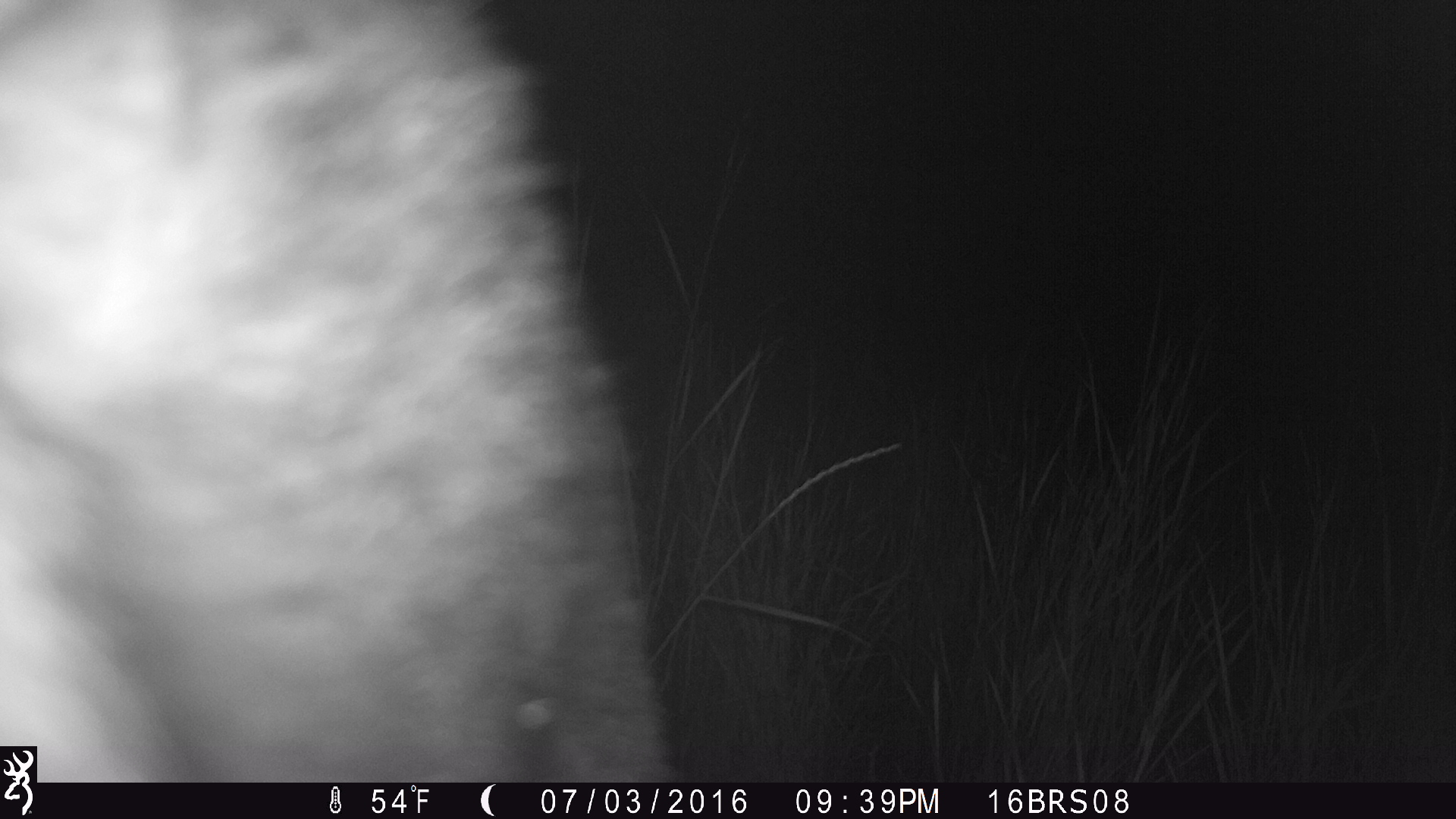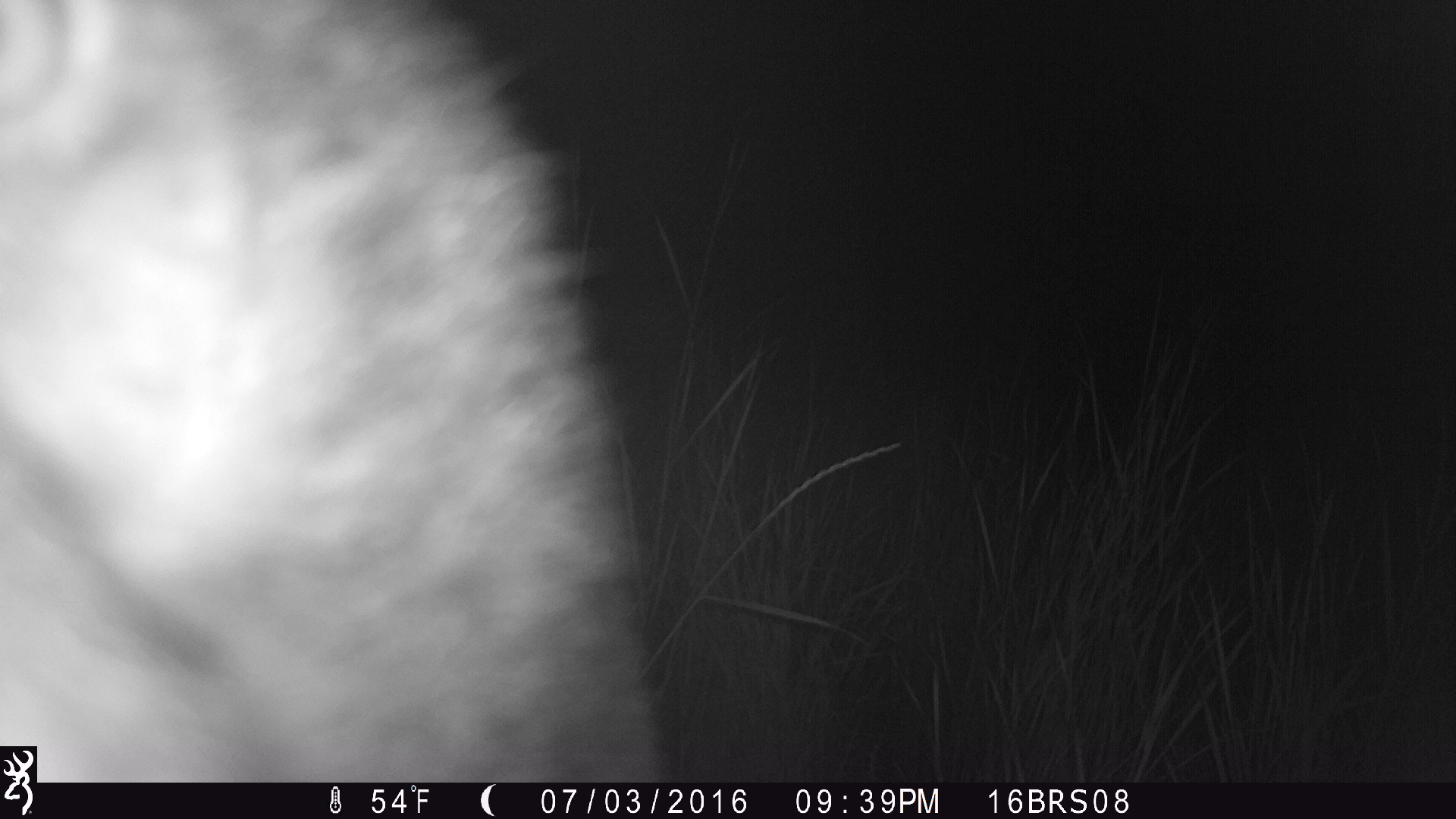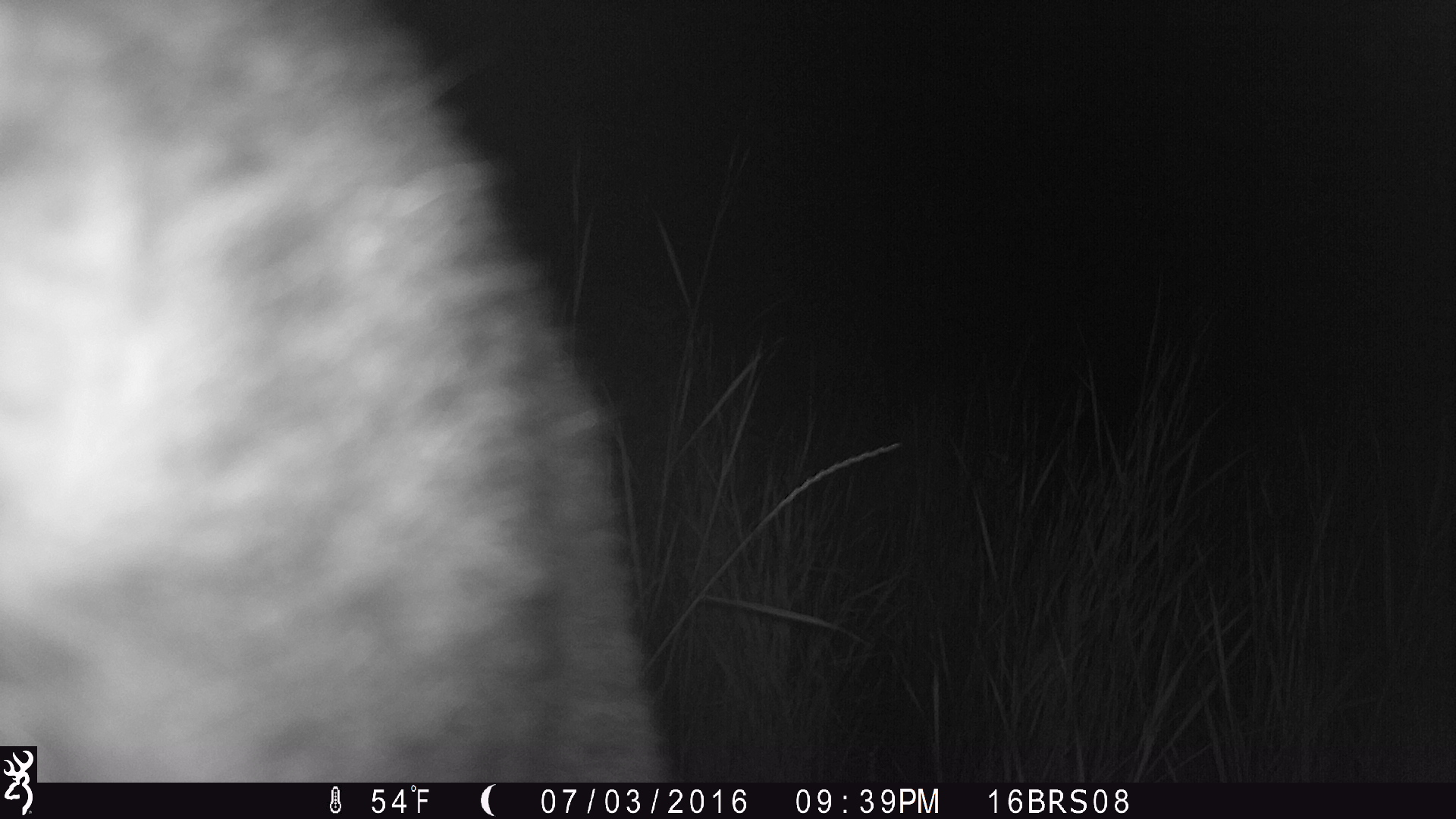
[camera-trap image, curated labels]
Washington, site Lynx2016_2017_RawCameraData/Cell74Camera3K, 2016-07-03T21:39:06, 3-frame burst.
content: unidentified animal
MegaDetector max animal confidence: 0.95